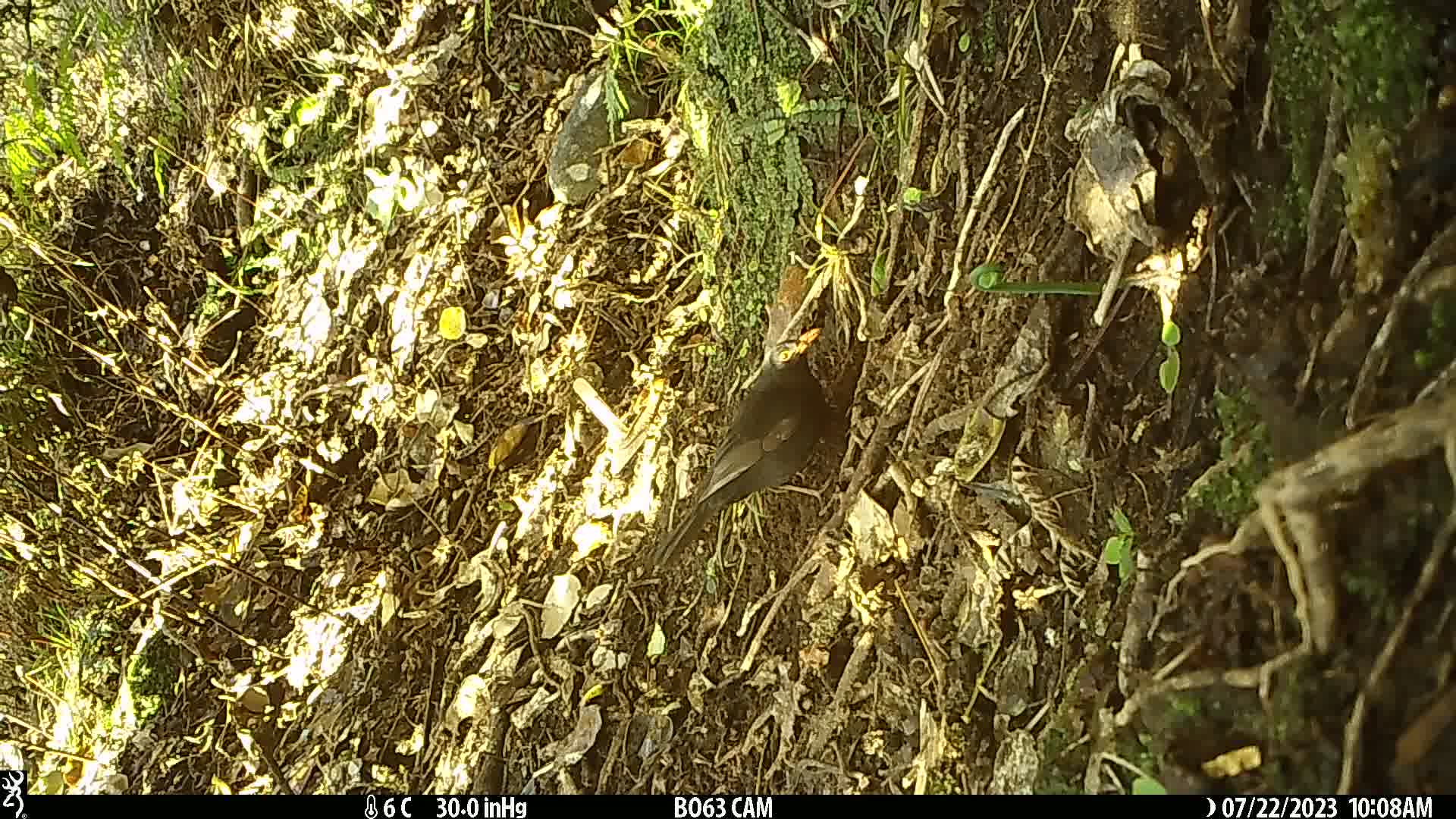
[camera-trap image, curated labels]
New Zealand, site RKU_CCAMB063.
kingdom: Animalia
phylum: Chordata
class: Aves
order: Passeriformes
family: Turdidae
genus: Turdus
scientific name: Turdus merula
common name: eurasian blackbird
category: blackbird